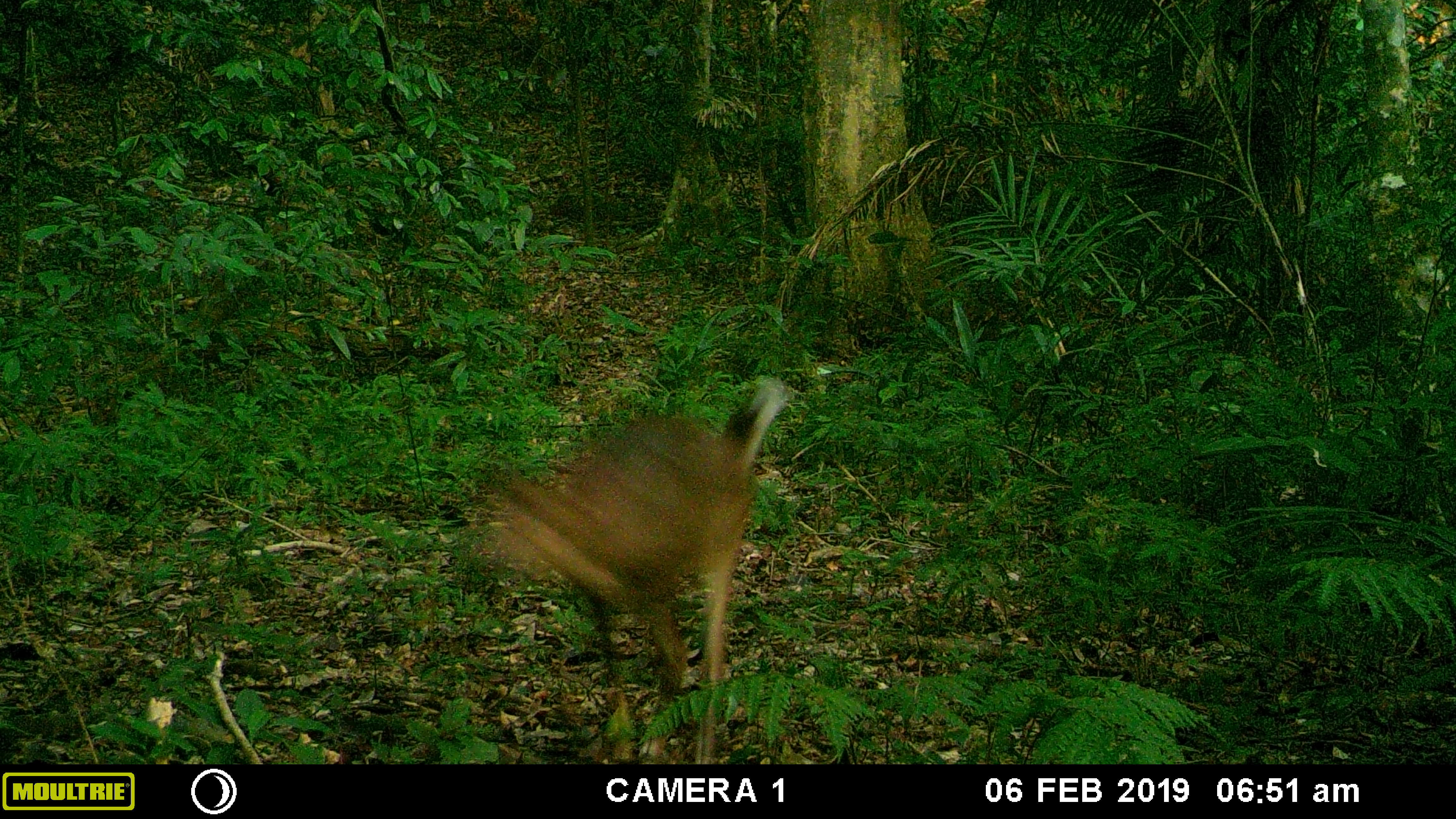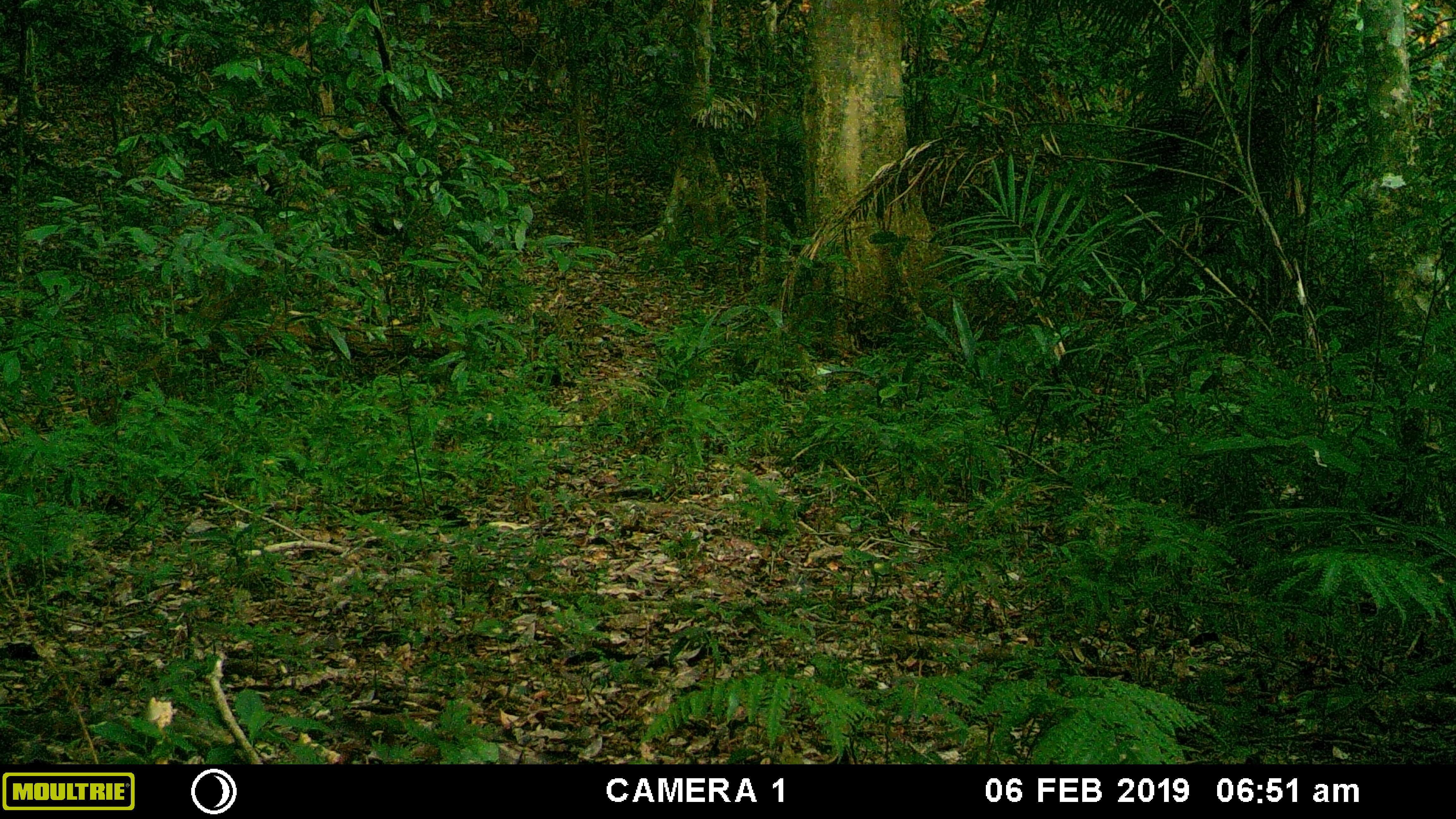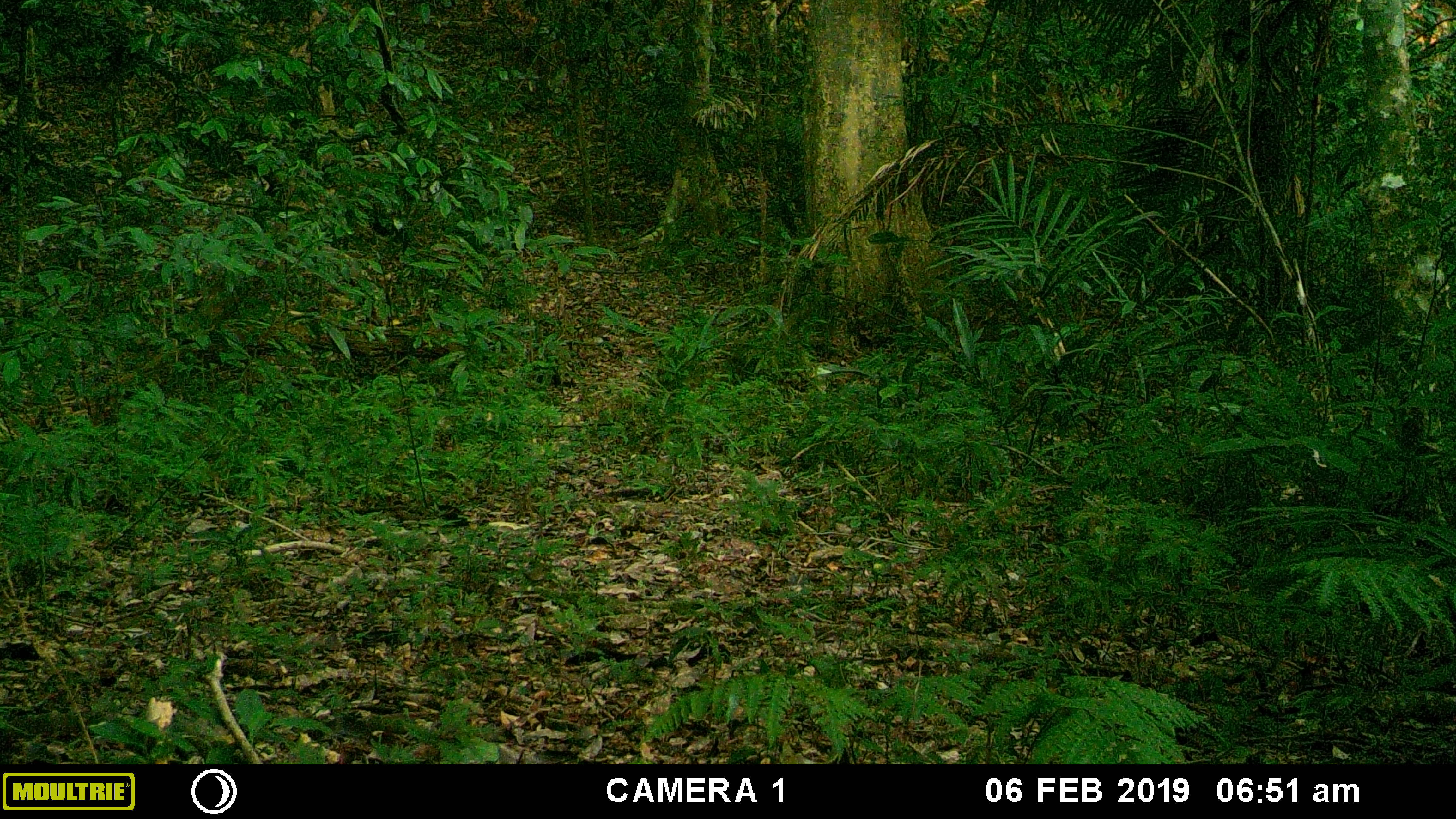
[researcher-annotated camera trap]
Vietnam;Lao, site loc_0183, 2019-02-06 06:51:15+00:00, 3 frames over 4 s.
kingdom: Animalia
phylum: Chordata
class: Mammalia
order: Artiodactyla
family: Cervidae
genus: Muntiacus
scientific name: Muntiacus vuquangensis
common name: large-antlered muntjac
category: large antlered muntjac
Large antlered muntjac (large-antlered muntjac) (Muntiacus vuquangensis). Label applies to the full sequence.